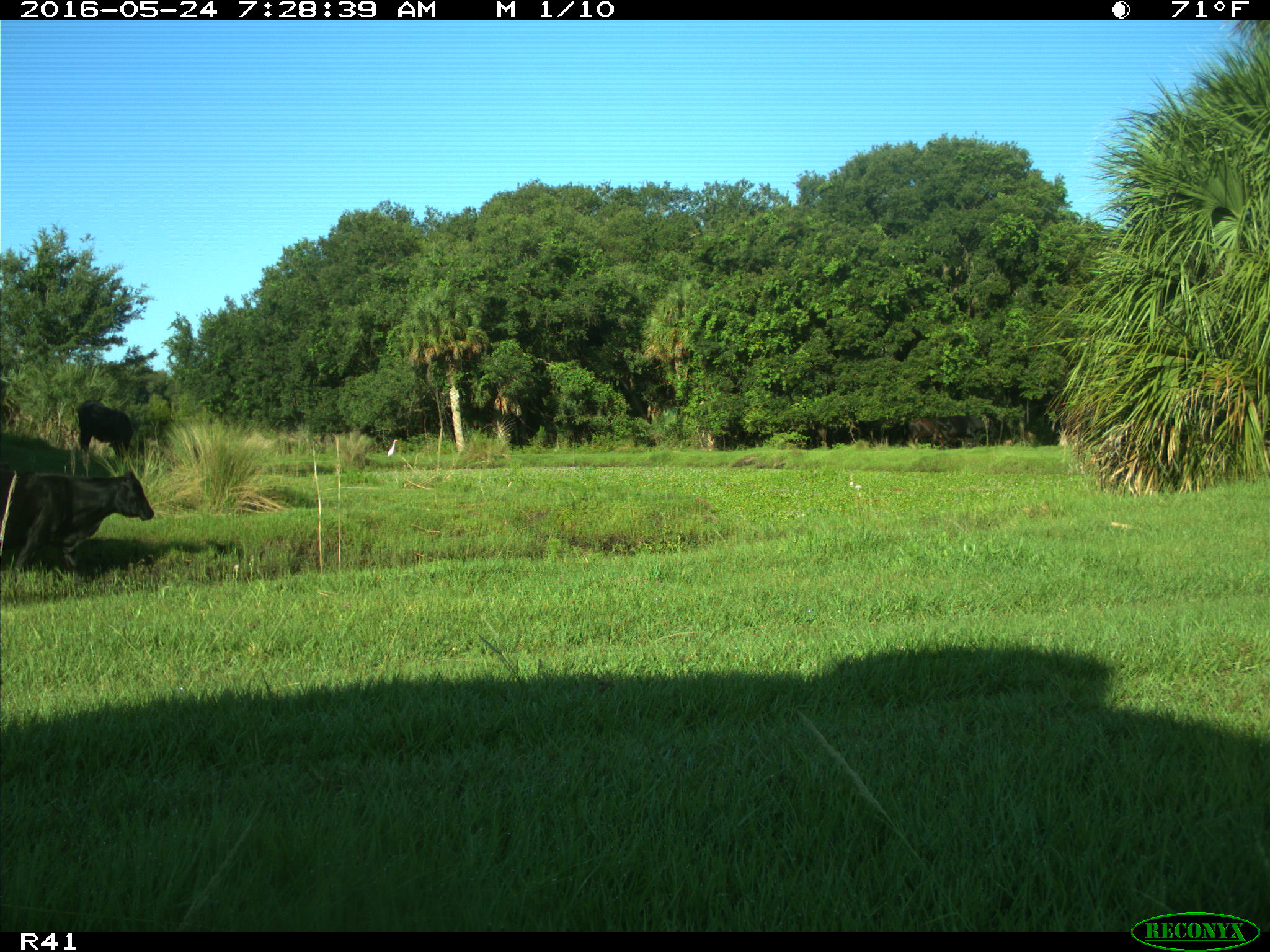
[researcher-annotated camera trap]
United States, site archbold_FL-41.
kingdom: Animalia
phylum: Chordata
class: Mammalia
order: Artiodactyla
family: Bovidae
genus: Bos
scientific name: Bos taurus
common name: domestic cow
Bos taurus (domestic cow).